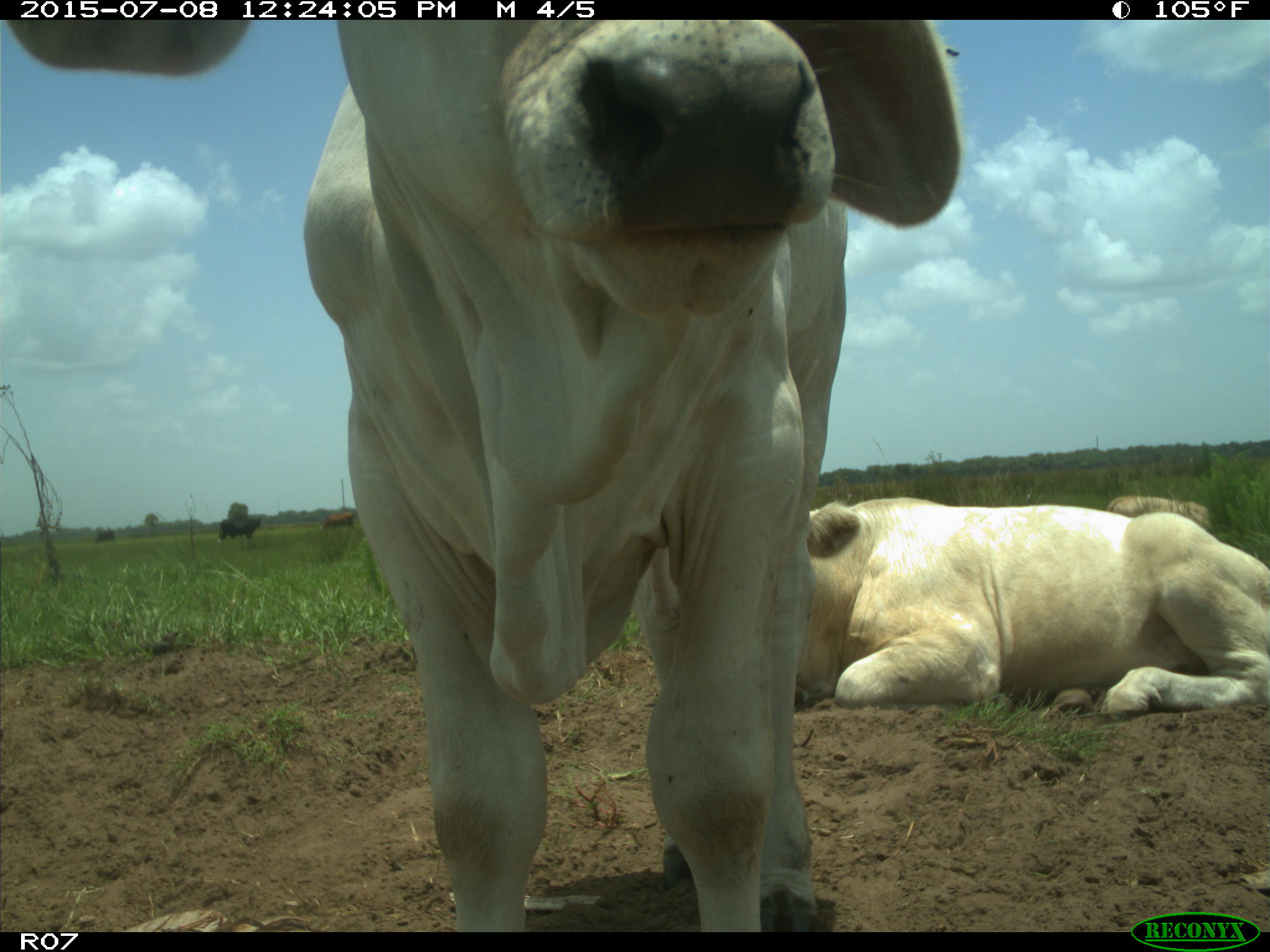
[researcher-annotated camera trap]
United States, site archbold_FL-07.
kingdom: Animalia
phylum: Chordata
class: Mammalia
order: Artiodactyla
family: Bovidae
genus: Bos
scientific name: Bos taurus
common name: domestic cow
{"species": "Bos taurus (domestic cow)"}